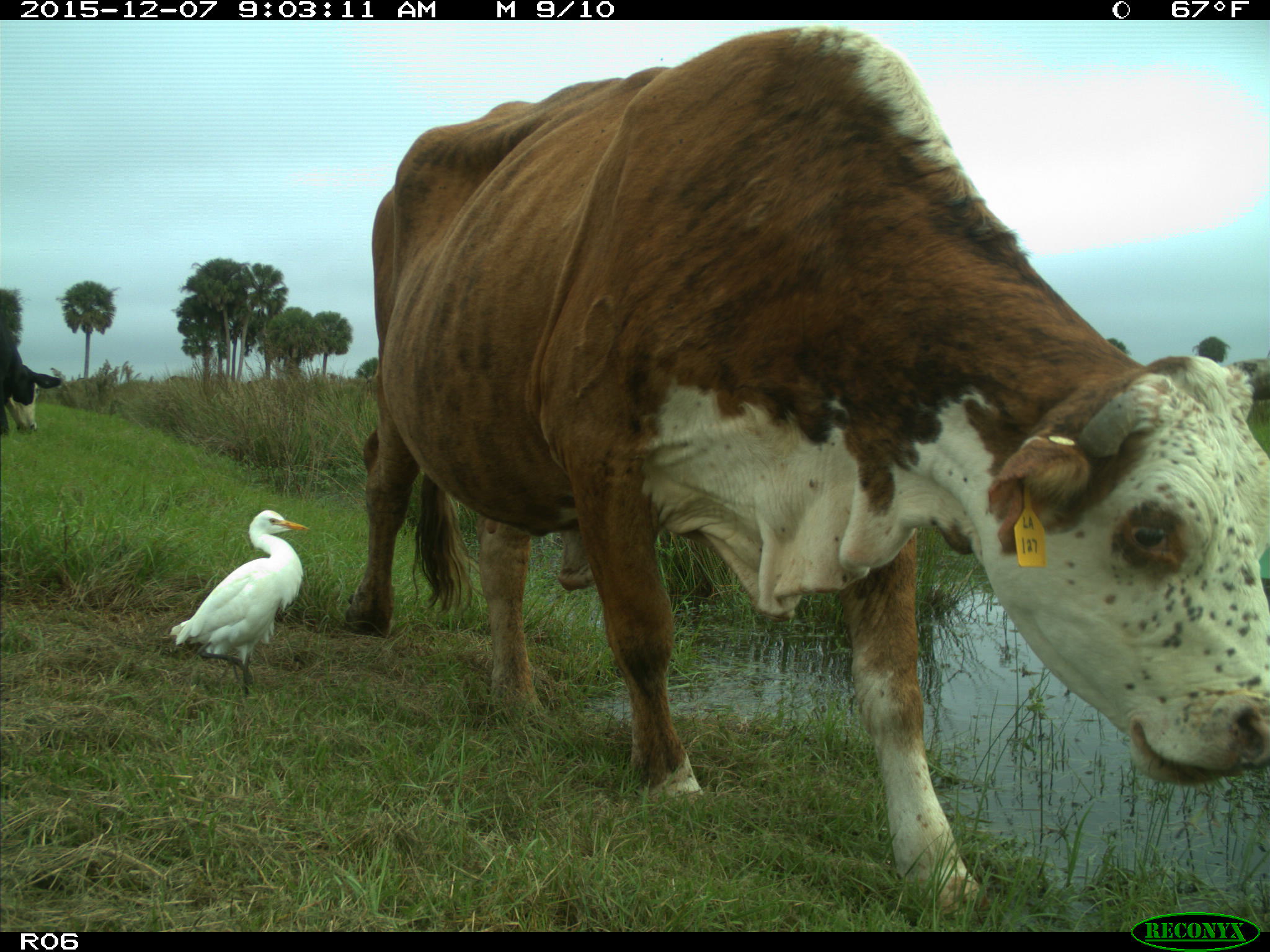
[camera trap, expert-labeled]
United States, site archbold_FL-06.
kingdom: Animalia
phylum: Chordata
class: Mammalia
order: Artiodactyla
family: Bovidae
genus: Bos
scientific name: Bos taurus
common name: domestic cow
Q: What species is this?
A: Bos taurus (domestic cow).